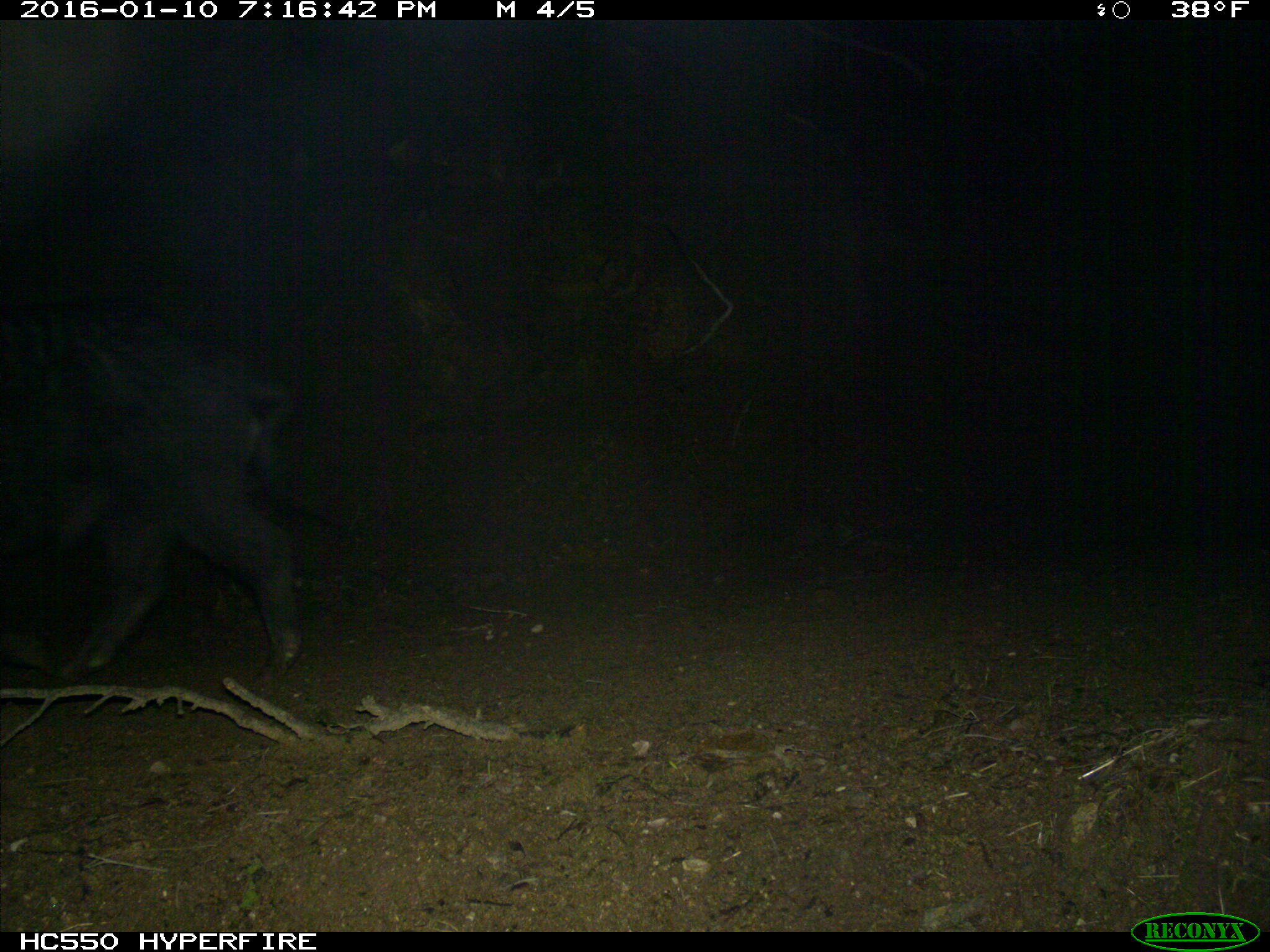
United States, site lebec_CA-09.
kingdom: Animalia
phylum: Chordata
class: Mammalia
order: Artiodactyla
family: Suidae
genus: Sus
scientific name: Sus scrofa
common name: wild boar